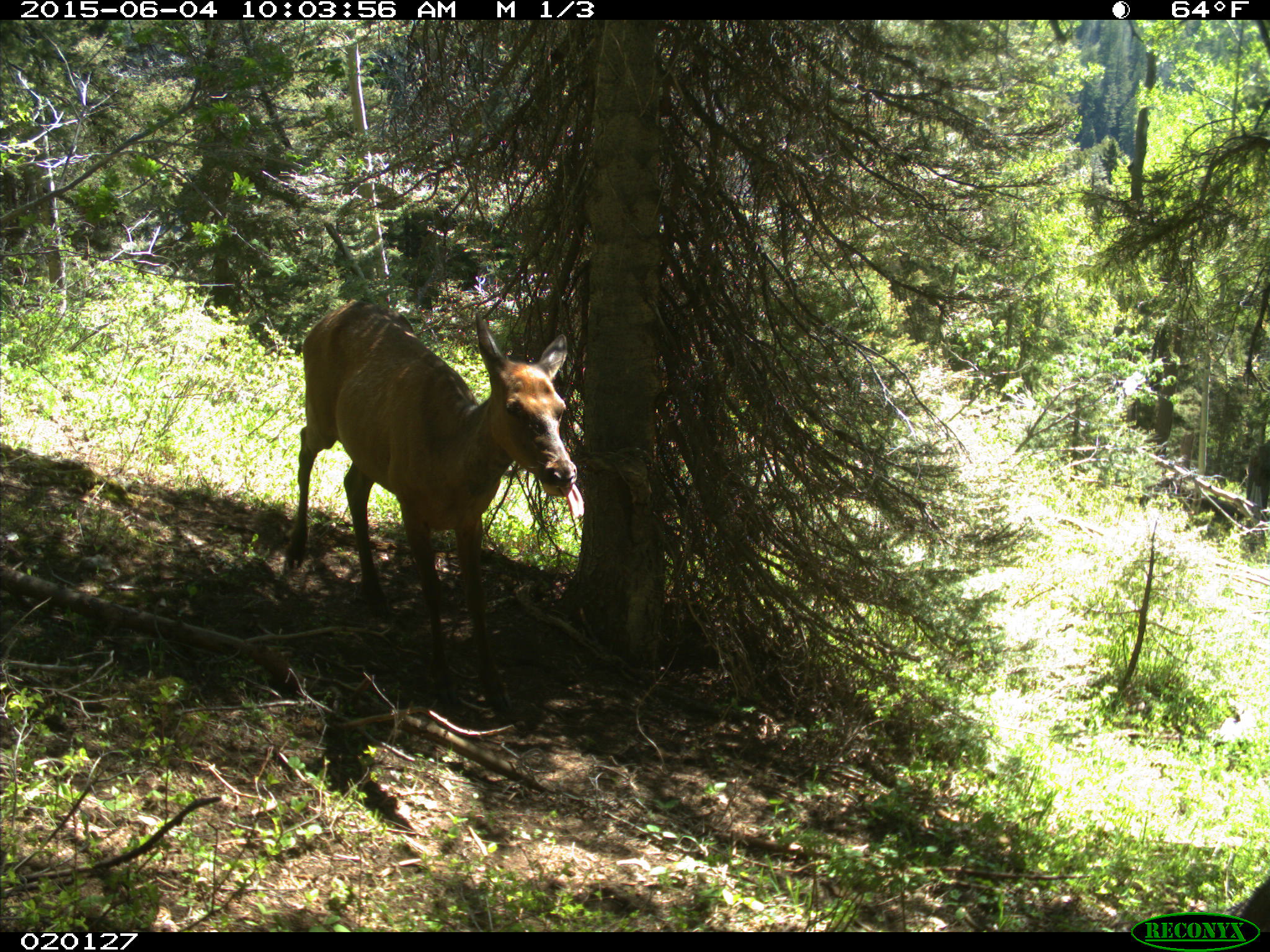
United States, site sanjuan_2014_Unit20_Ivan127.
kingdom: Animalia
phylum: Chordata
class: Mammalia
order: Artiodactyla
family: Cervidae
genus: Cervus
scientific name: Cervus elaphus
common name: red deer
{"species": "Cervus elaphus (red deer)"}